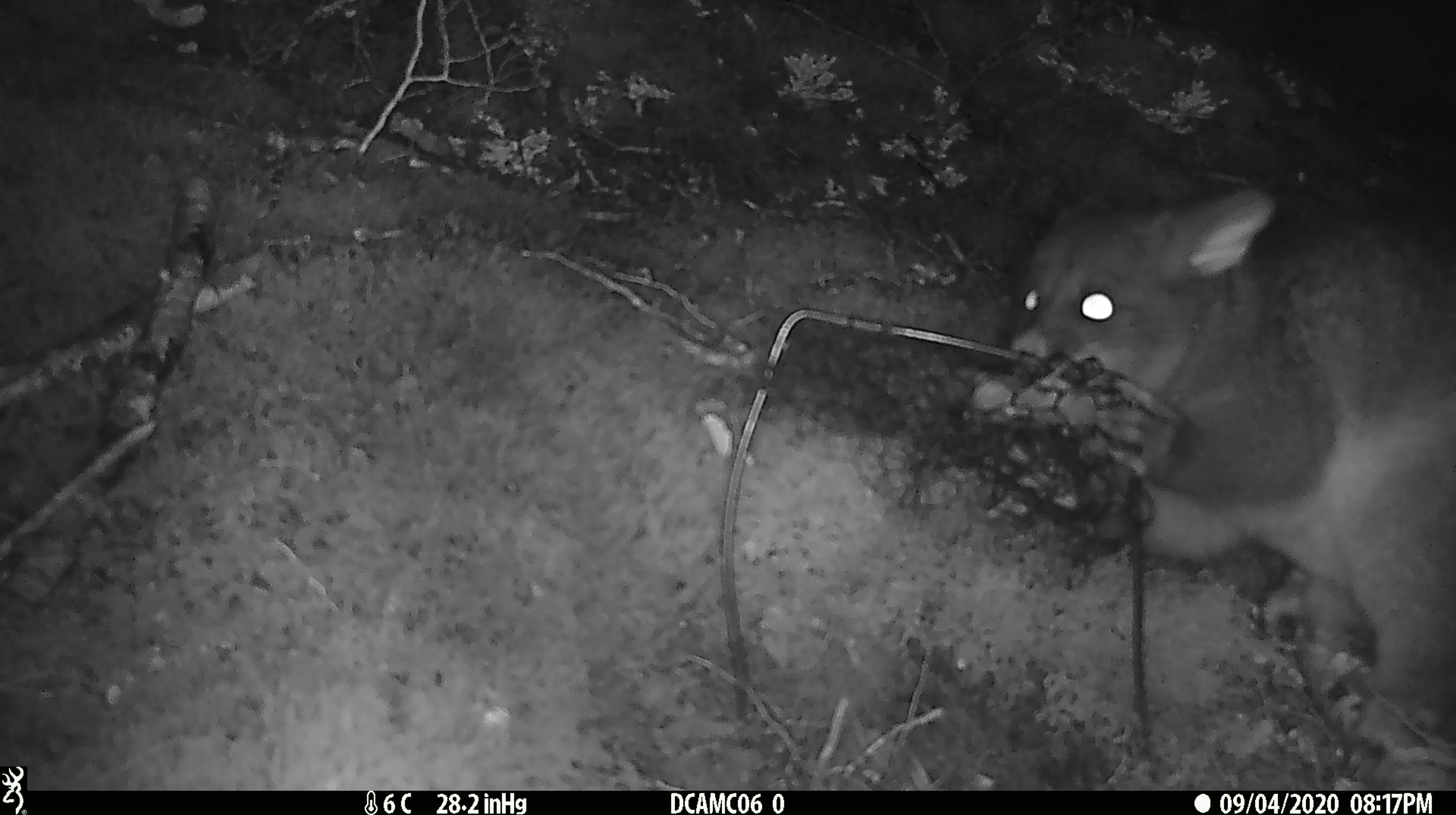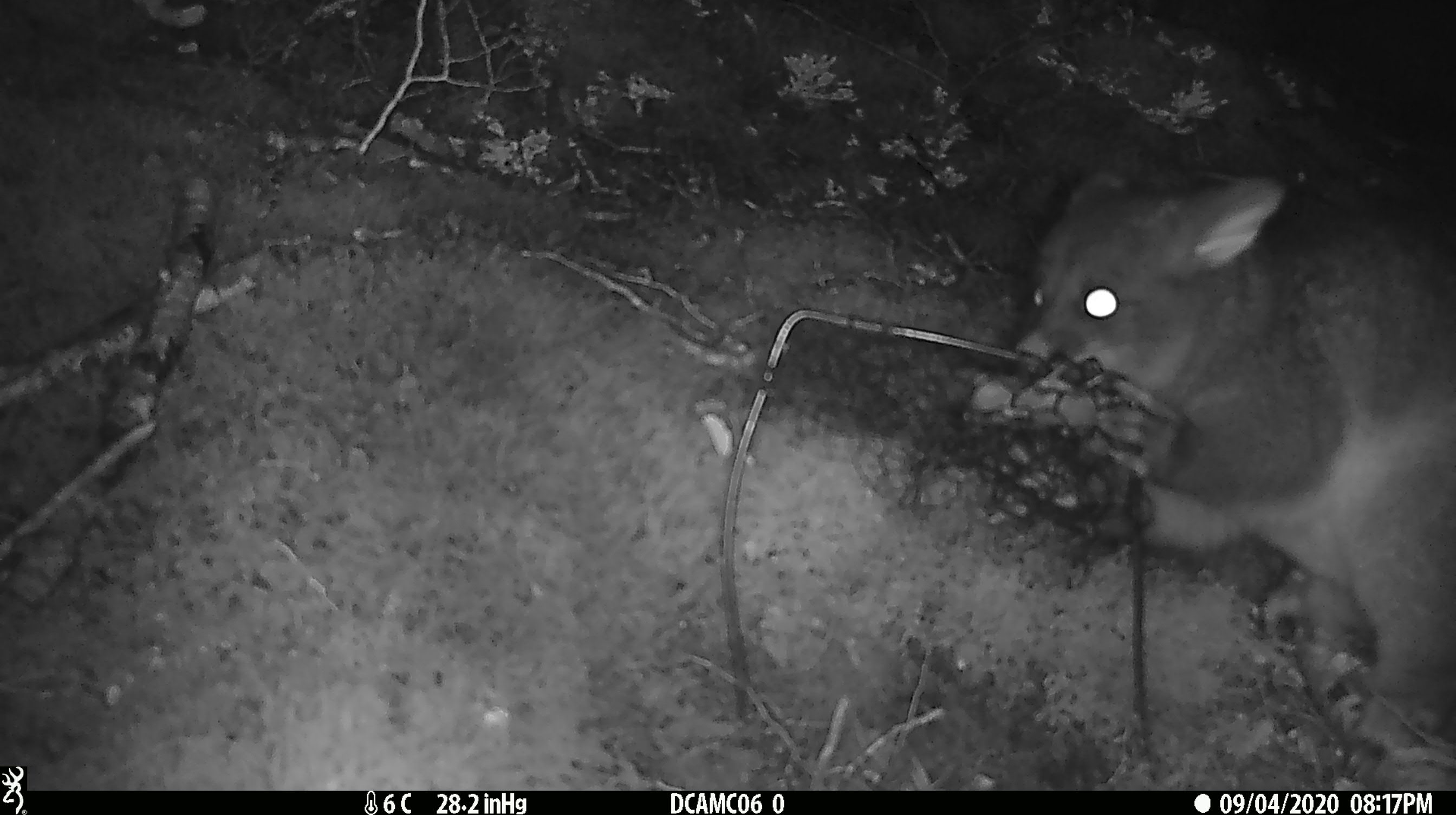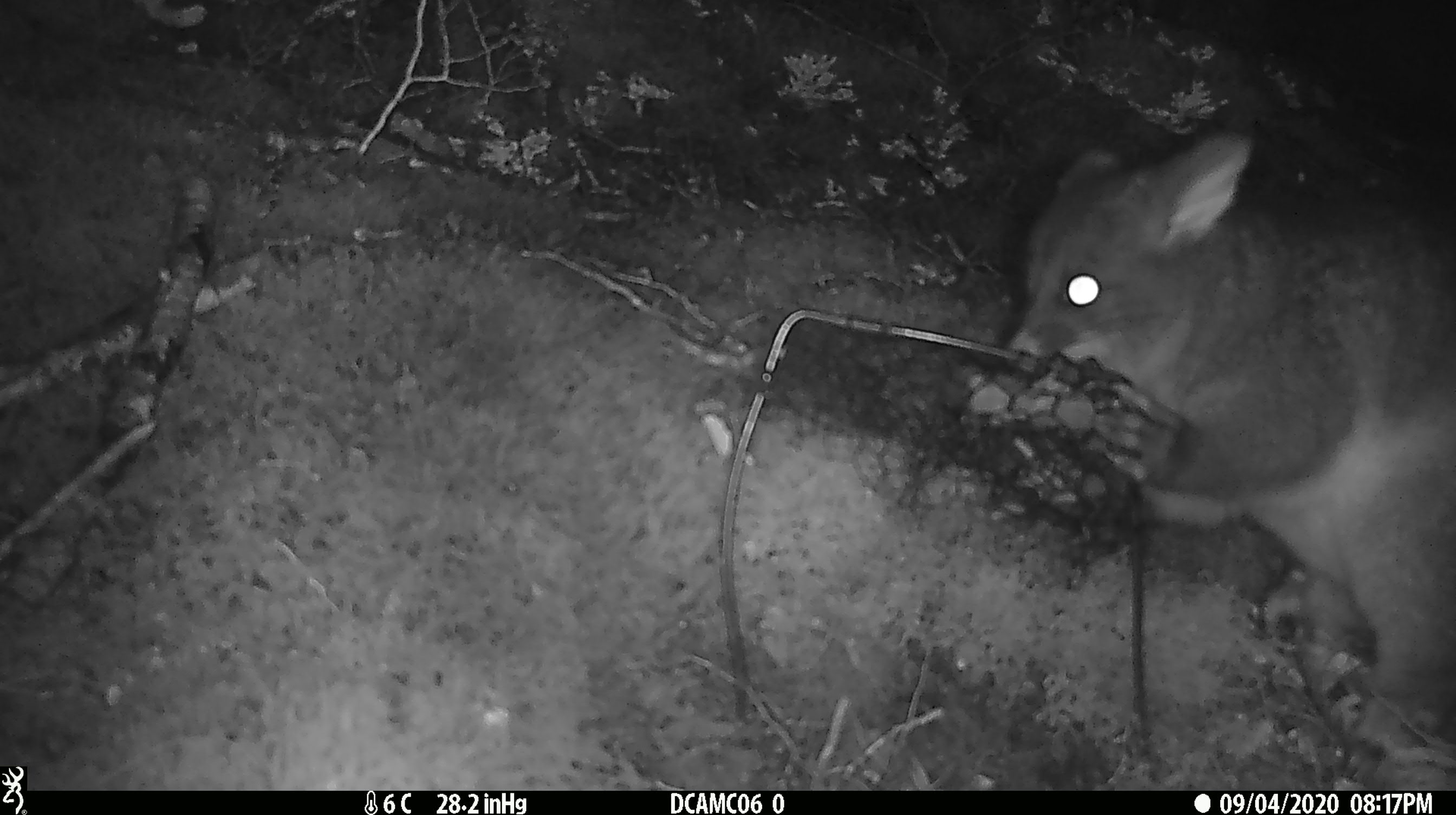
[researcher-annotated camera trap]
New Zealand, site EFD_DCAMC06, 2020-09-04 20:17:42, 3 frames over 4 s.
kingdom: Animalia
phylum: Chordata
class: Mammalia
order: Diprotodontia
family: Phalangeridae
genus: Trichosurus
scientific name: Trichosurus vulpecula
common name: common brushtail possum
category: possum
Possum (common brushtail possum) (Trichosurus vulpecula).